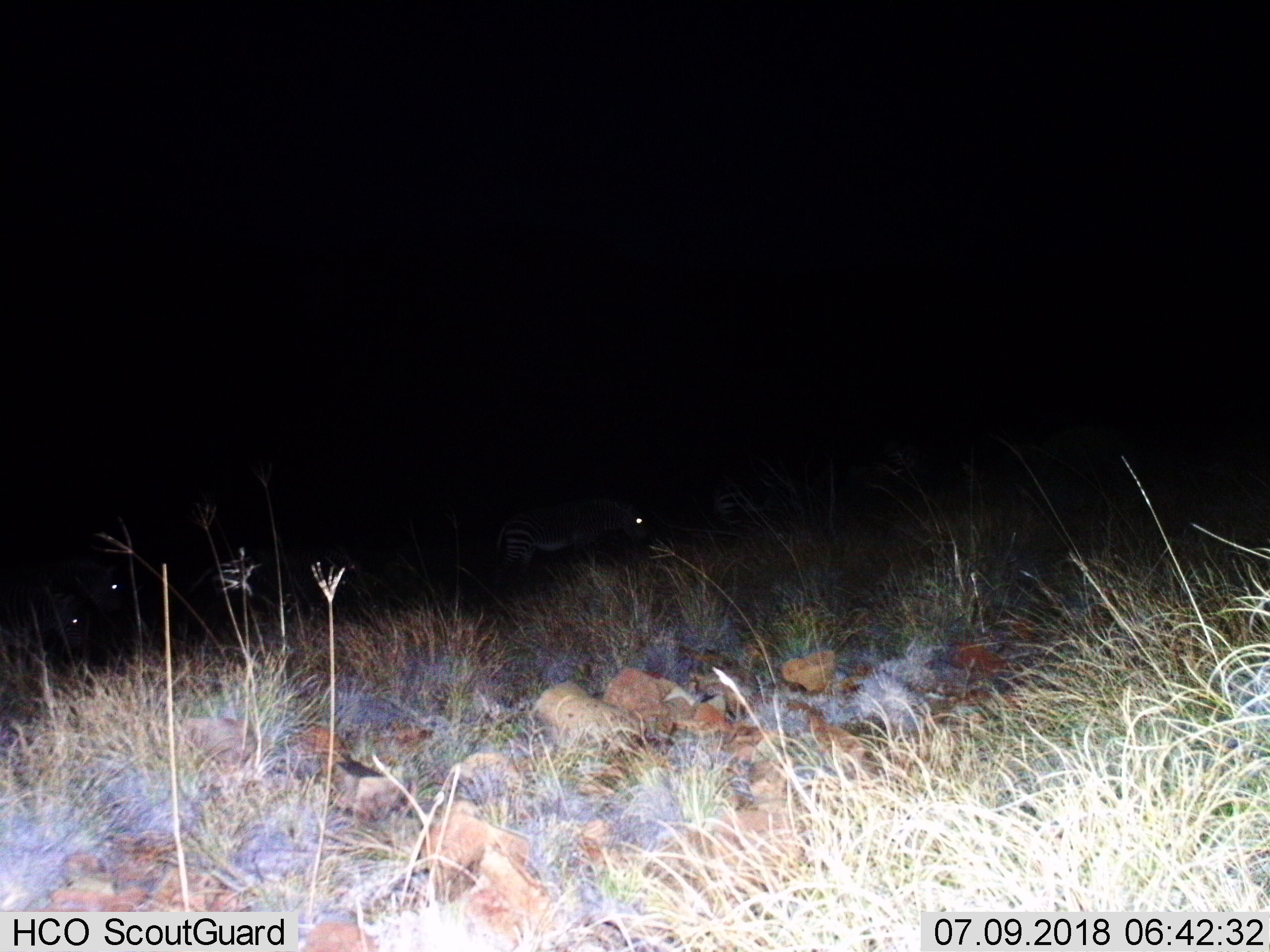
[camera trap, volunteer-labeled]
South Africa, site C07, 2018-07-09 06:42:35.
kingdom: Animalia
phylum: Chordata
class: Mammalia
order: Perissodactyla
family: Equidae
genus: Equus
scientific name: Equus zebra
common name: mountain zebra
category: zebramountain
Zebramountain (mountain zebra) (Equus zebra), count 3. Behavior (volunteer vote fractions): standing 43%, resting 0%, moving 71%, interacting 0%. Young present (vote fraction): 0%. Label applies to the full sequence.